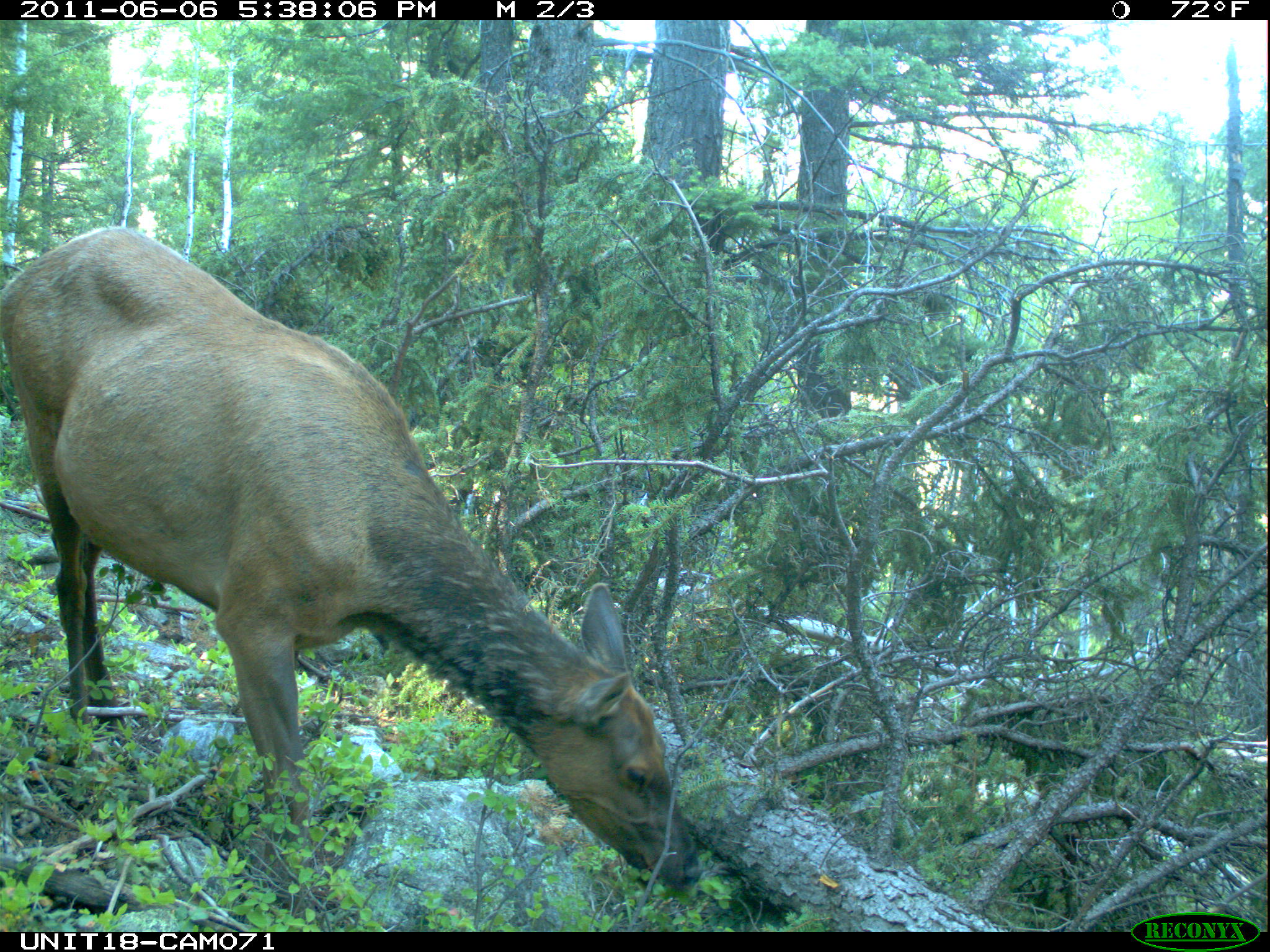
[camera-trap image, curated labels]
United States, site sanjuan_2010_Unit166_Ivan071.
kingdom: Animalia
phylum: Chordata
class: Mammalia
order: Artiodactyla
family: Cervidae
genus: Cervus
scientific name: Cervus elaphus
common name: red deer